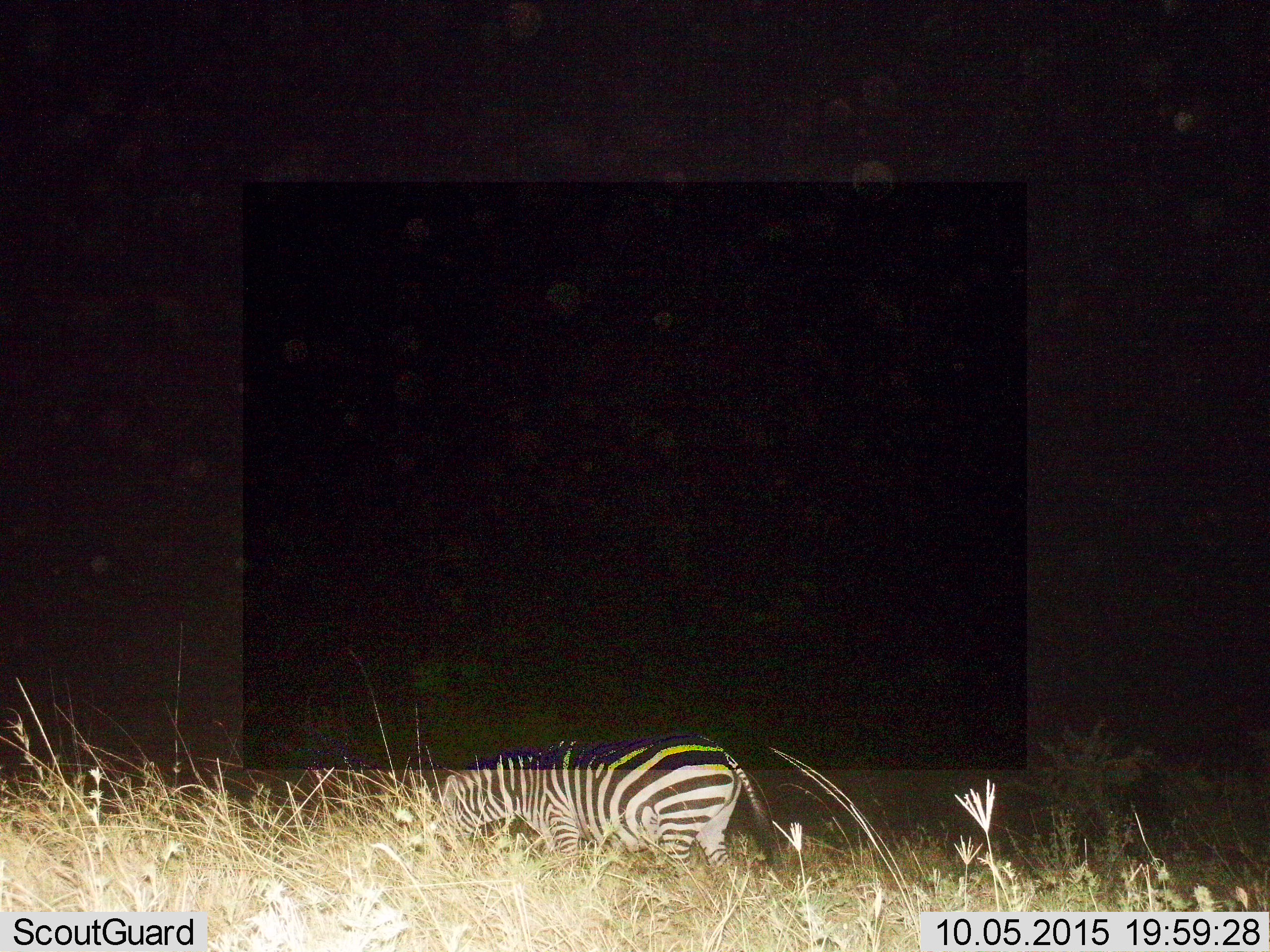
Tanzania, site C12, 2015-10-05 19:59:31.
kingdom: Animalia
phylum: Chordata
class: Mammalia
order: Perissodactyla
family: Equidae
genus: Equus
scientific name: Equus quagga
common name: plains zebra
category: zebra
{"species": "zebra (plains zebra) (Equus quagga)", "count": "1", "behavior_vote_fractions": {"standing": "44%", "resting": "0%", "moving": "12%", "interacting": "0%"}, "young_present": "6%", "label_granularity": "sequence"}